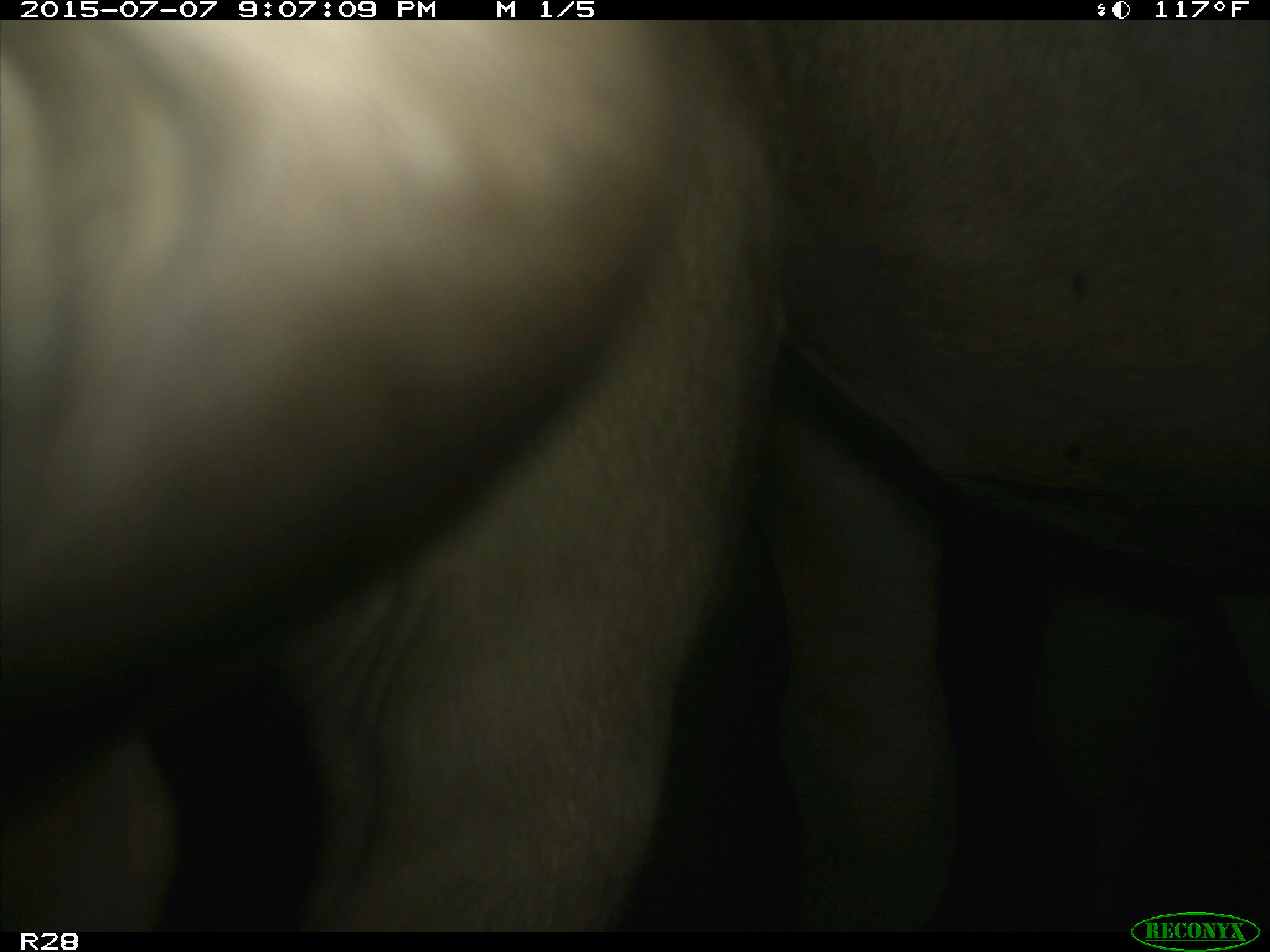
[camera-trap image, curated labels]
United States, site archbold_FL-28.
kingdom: Animalia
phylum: Chordata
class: Mammalia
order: Artiodactyla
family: Bovidae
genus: Bos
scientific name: Bos taurus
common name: domestic cow